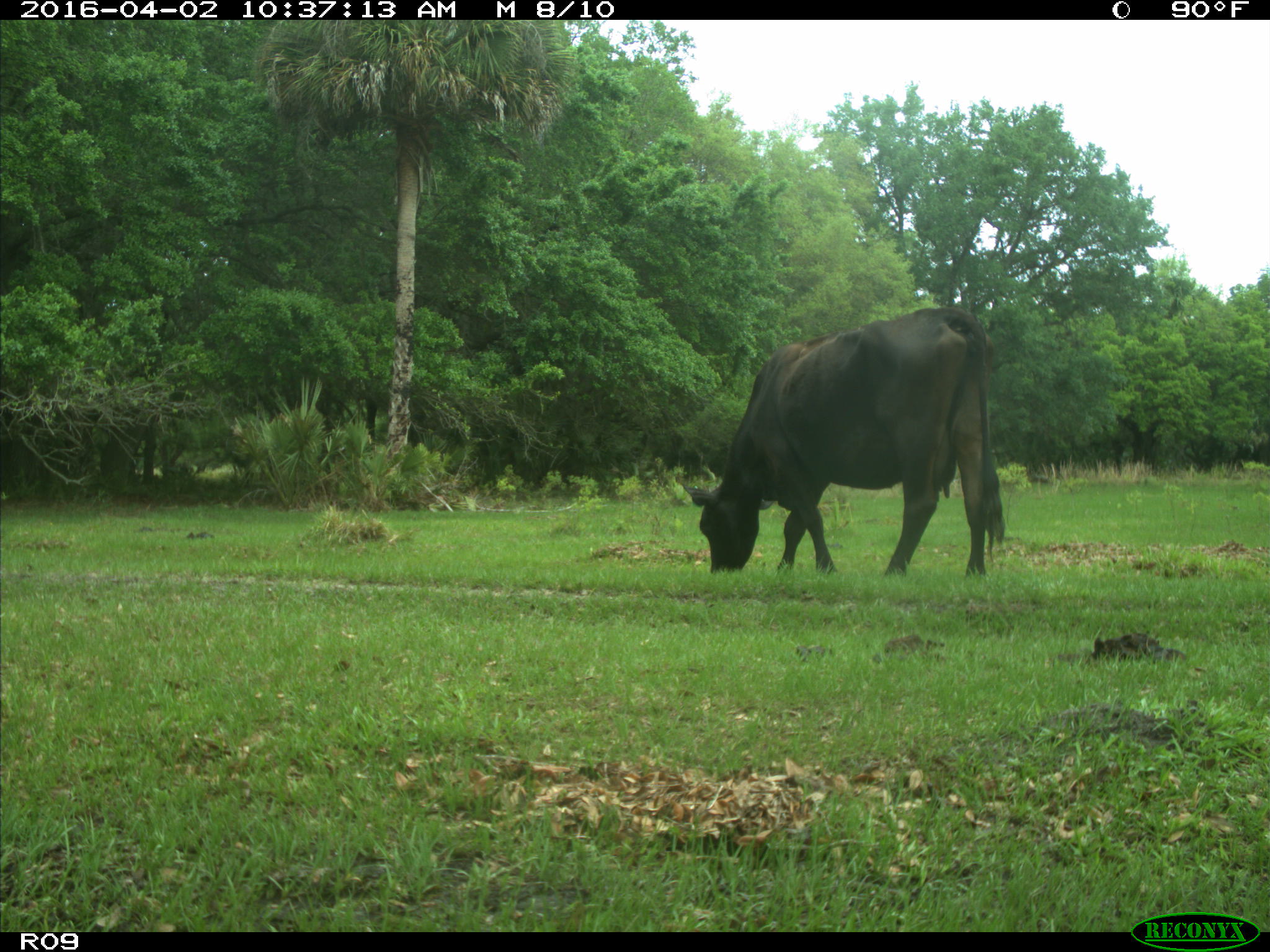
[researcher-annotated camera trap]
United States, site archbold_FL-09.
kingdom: Animalia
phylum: Chordata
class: Mammalia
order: Artiodactyla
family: Bovidae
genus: Bos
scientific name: Bos taurus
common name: domestic cow